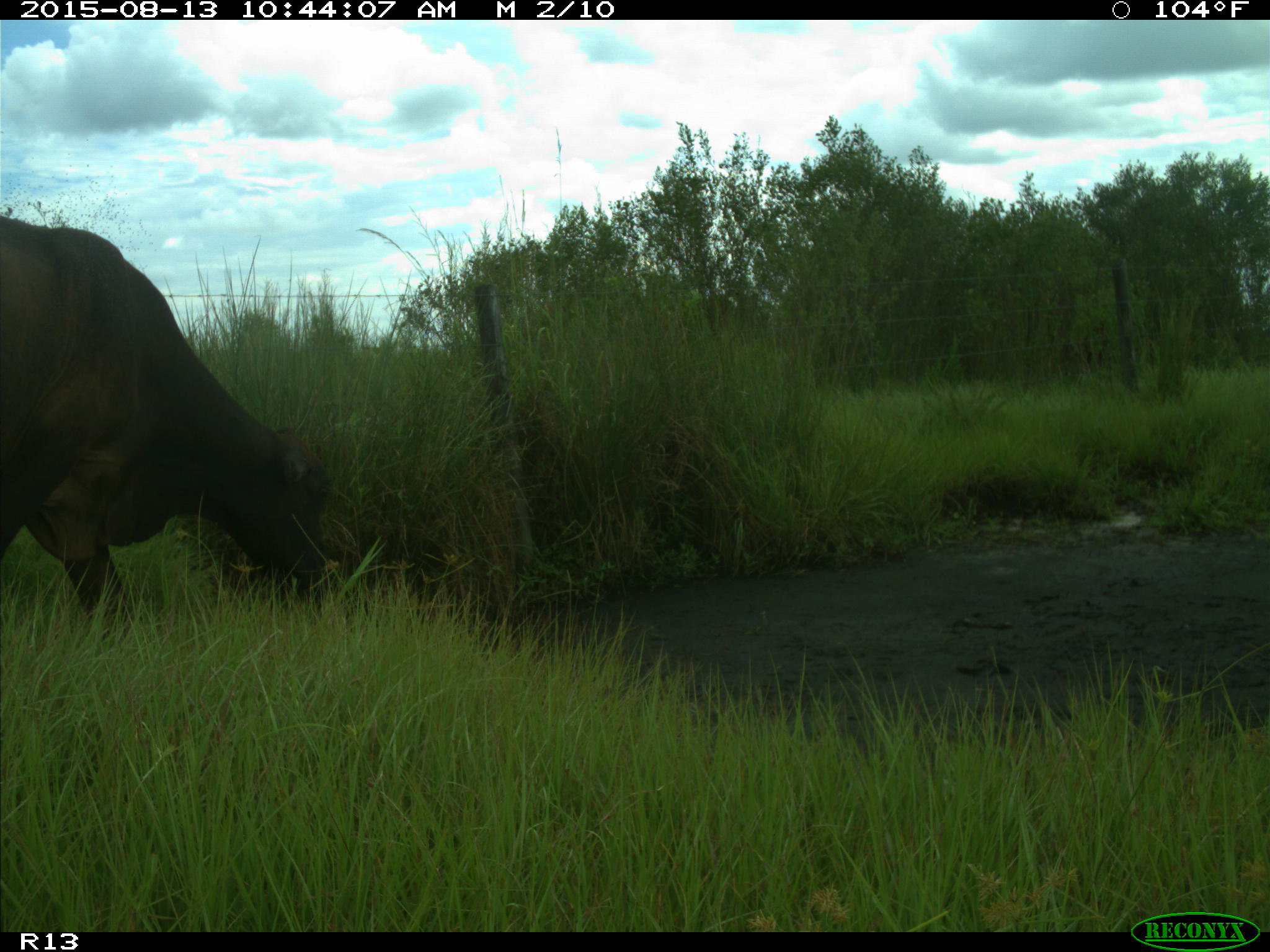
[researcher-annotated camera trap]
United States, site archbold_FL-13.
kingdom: Animalia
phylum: Chordata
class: Mammalia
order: Artiodactyla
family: Bovidae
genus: Bos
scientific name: Bos taurus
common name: domestic cow